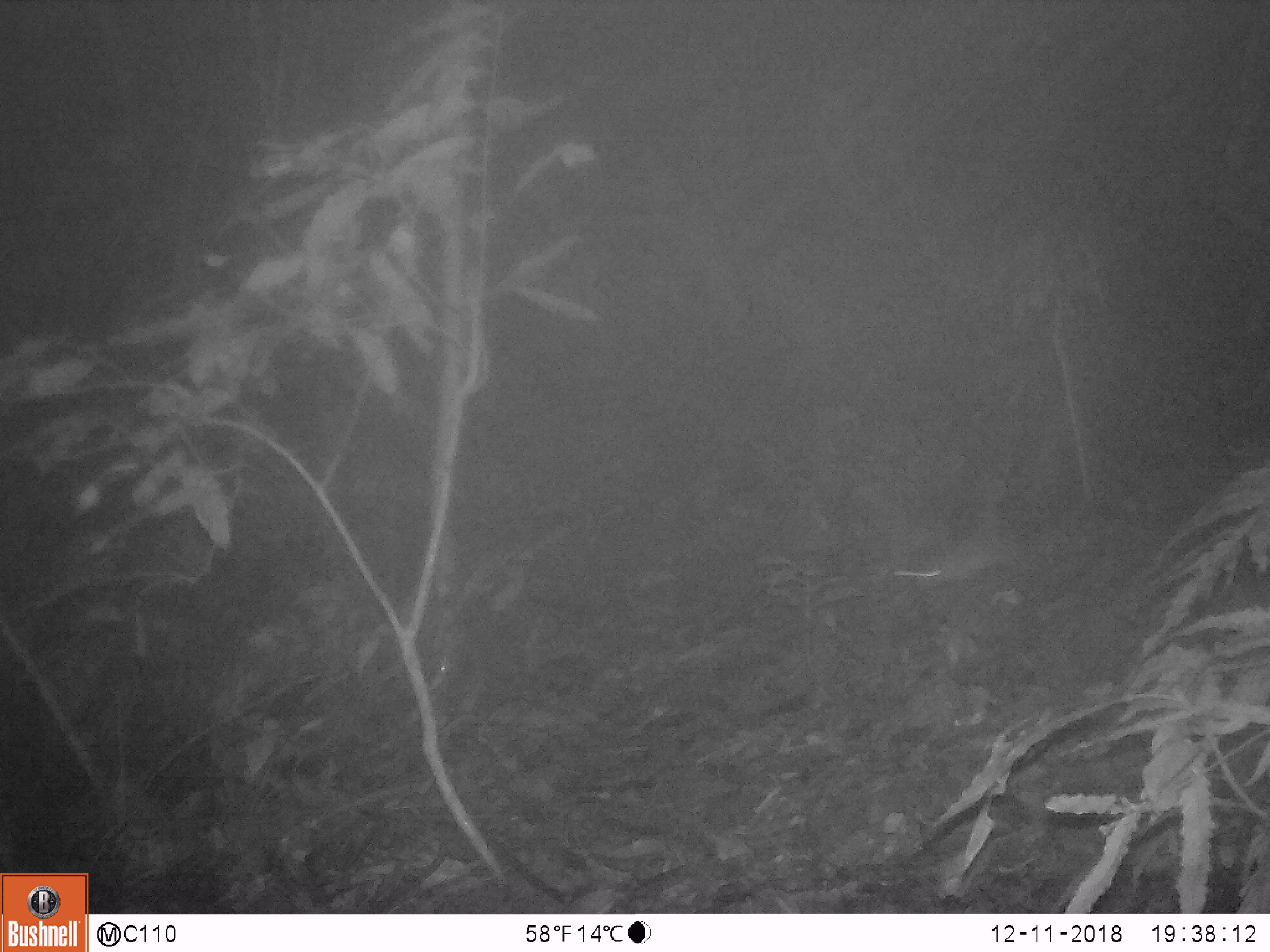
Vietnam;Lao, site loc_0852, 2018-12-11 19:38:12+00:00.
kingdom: Animalia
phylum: Chordata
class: Mammalia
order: Rodentia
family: Muridae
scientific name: Muridae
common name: old-world mice and rats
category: unidentified murid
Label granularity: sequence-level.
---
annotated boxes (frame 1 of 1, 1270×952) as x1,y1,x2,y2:
unidentified murid: 894,531,1017,587